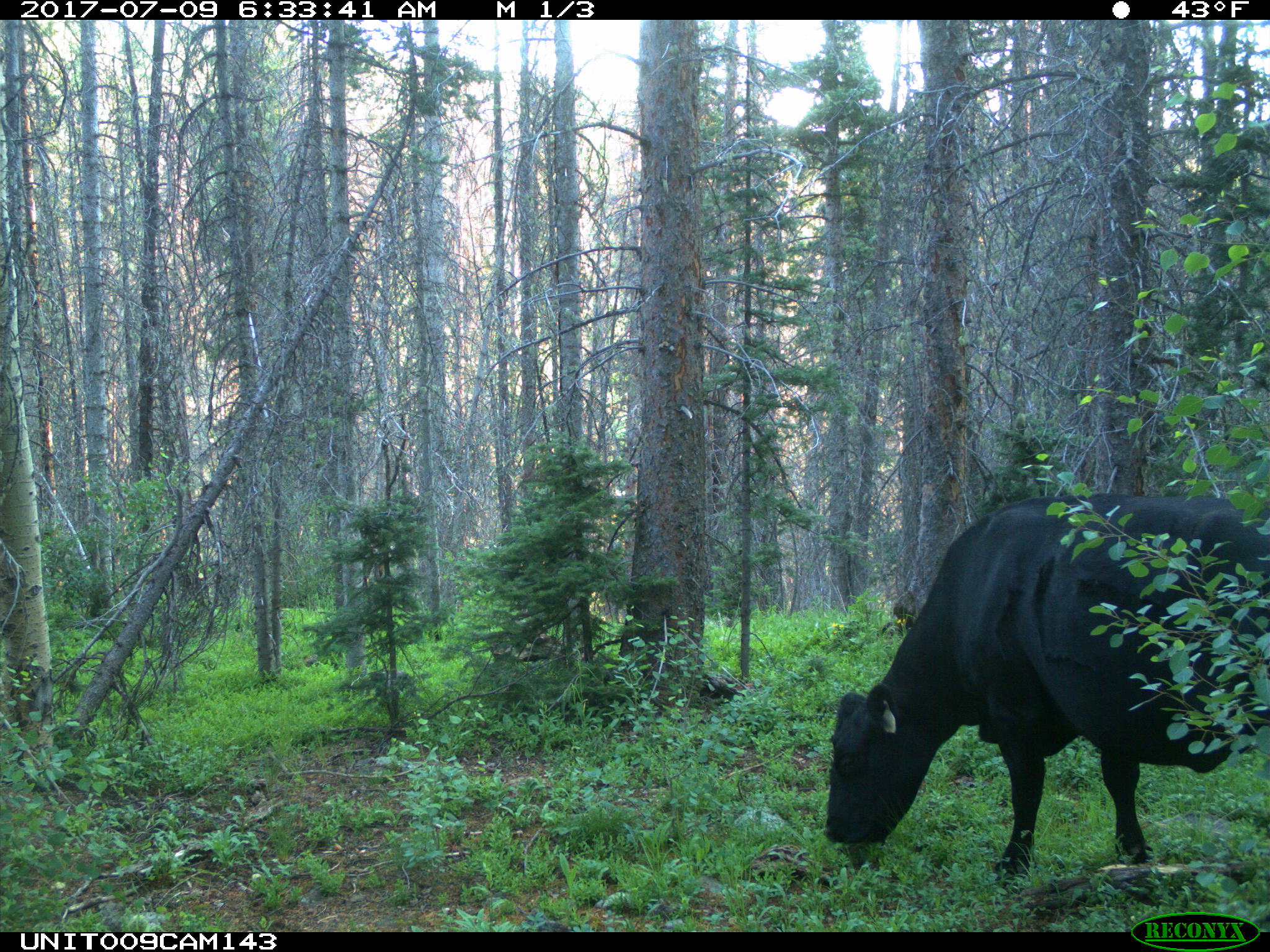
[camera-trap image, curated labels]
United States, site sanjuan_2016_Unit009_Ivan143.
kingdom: Animalia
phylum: Chordata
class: Mammalia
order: Artiodactyla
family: Bovidae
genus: Bos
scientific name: Bos taurus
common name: domestic cow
Bos taurus (domestic cow).